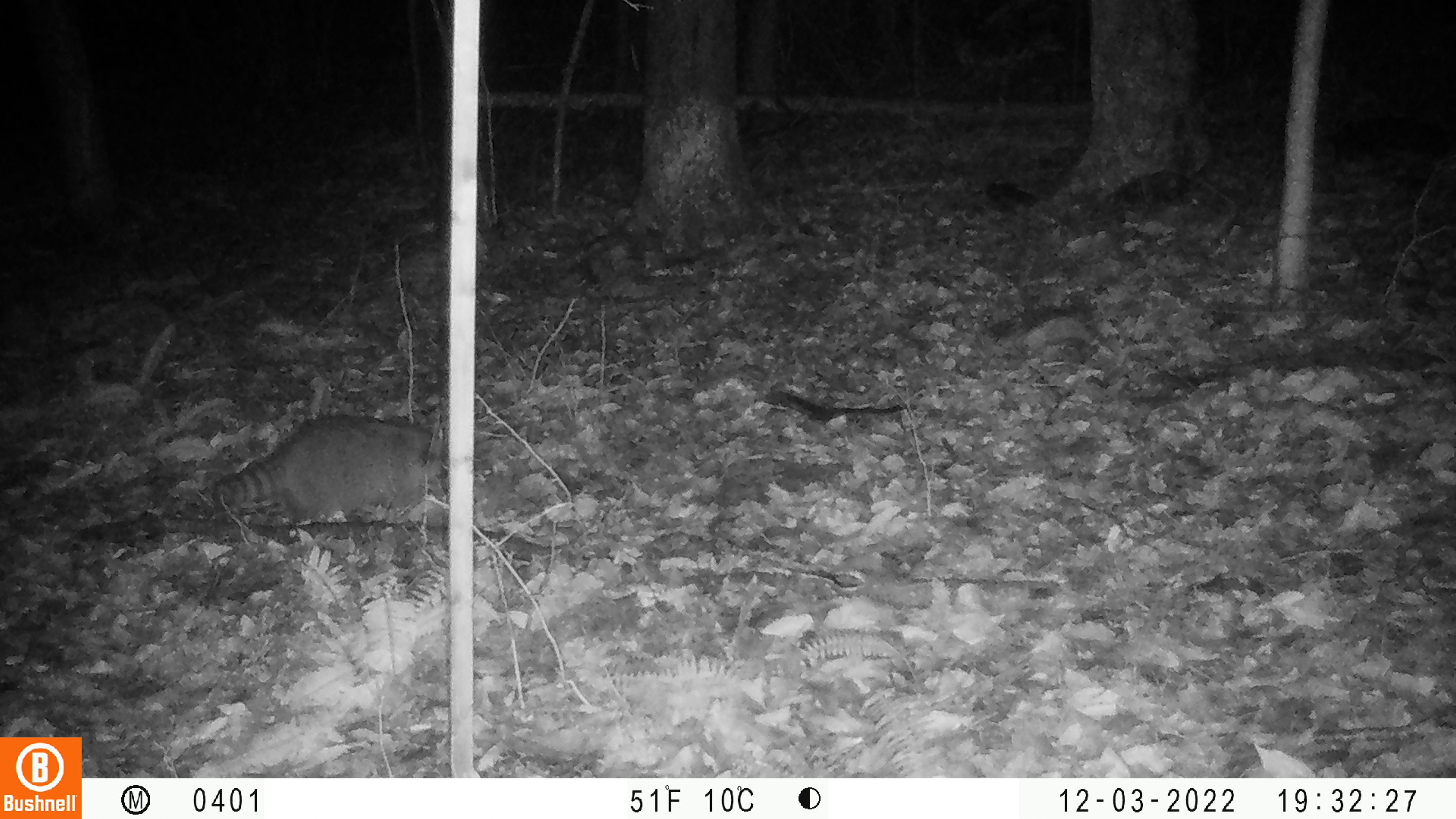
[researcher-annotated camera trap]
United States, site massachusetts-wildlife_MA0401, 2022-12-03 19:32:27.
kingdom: Animalia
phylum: Chordata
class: Mammalia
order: Carnivora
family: Procyonidae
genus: Procyon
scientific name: Procyon lotor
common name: raccoon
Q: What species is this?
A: Raccoon (Procyon lotor).